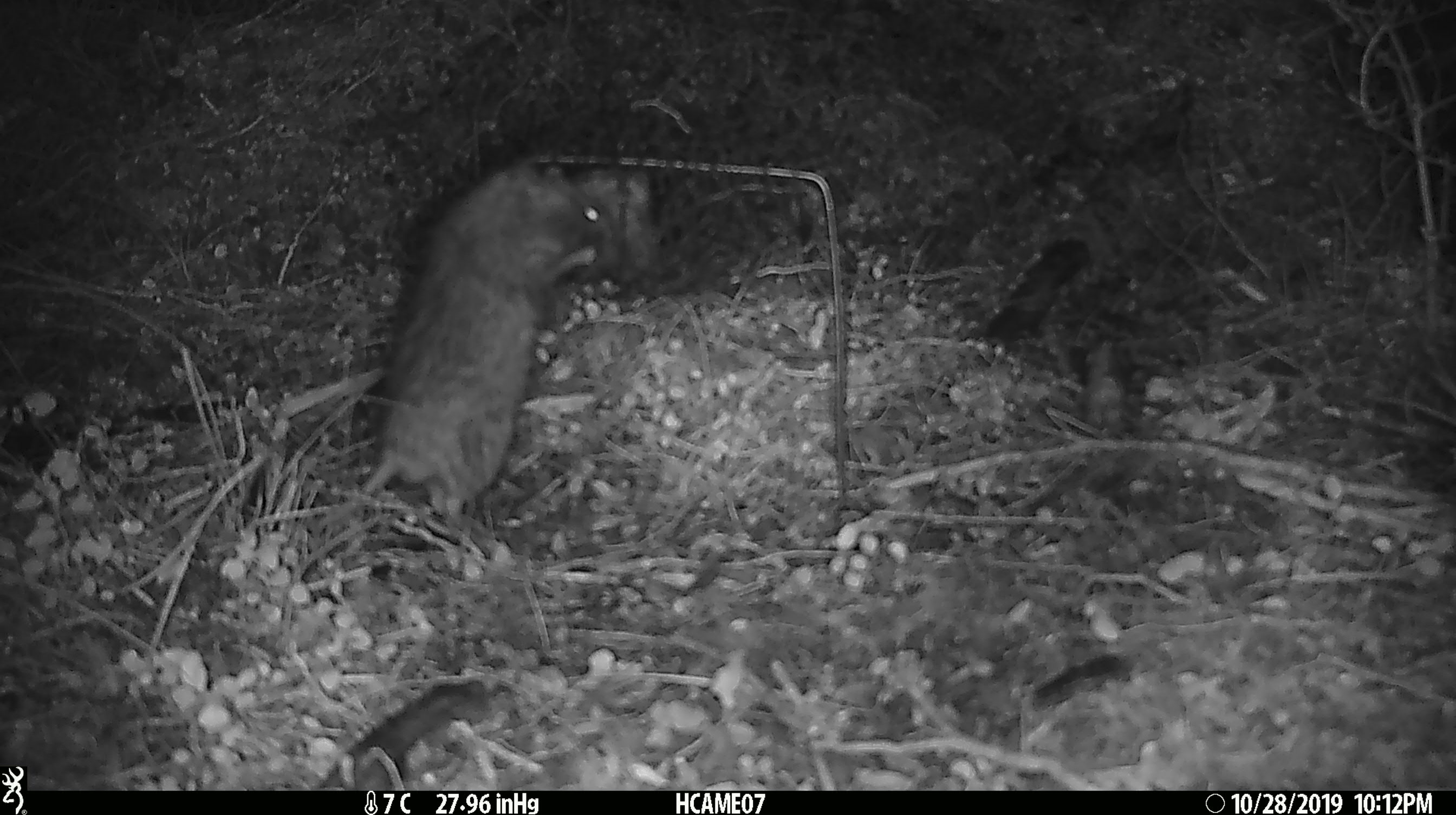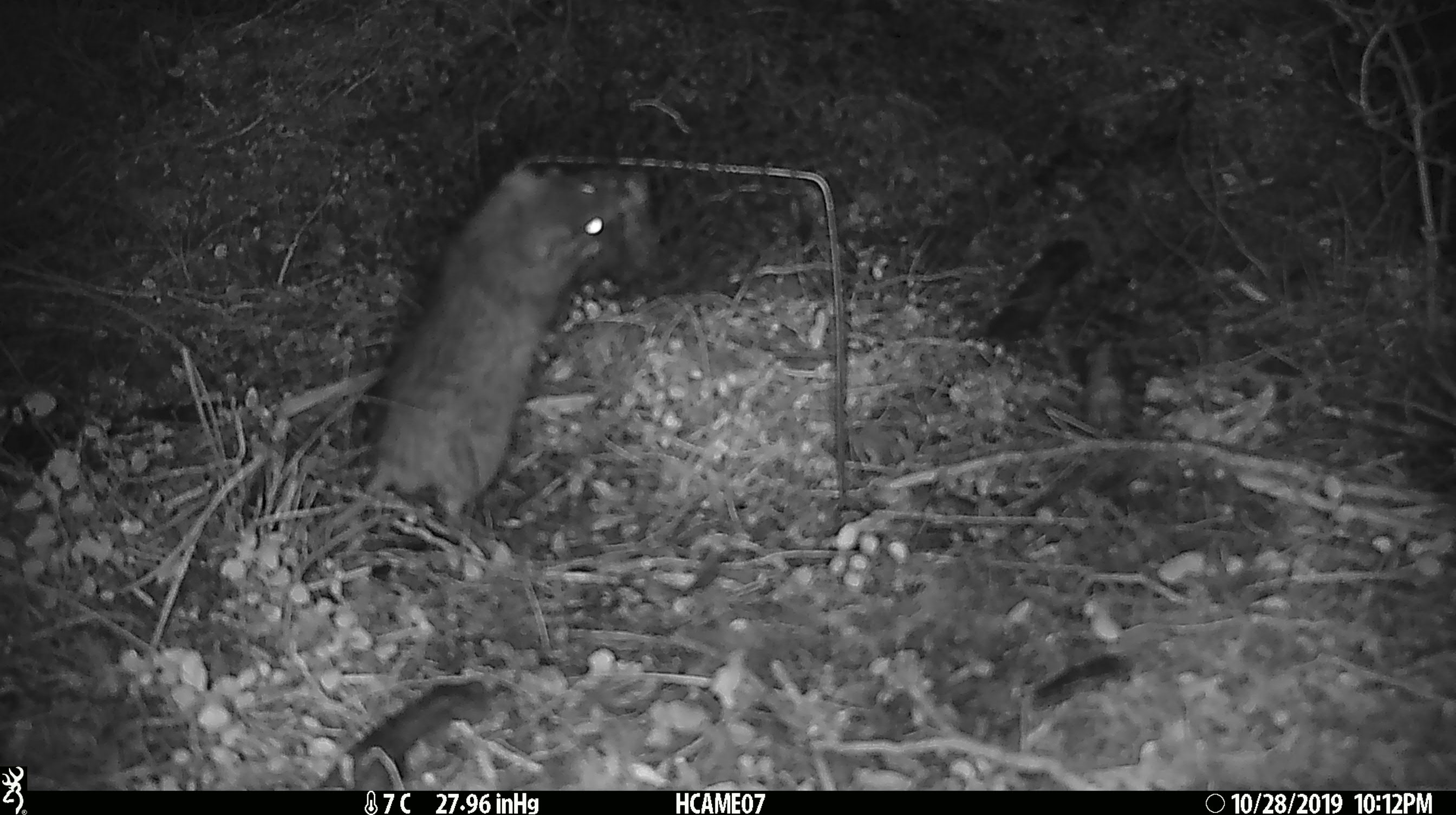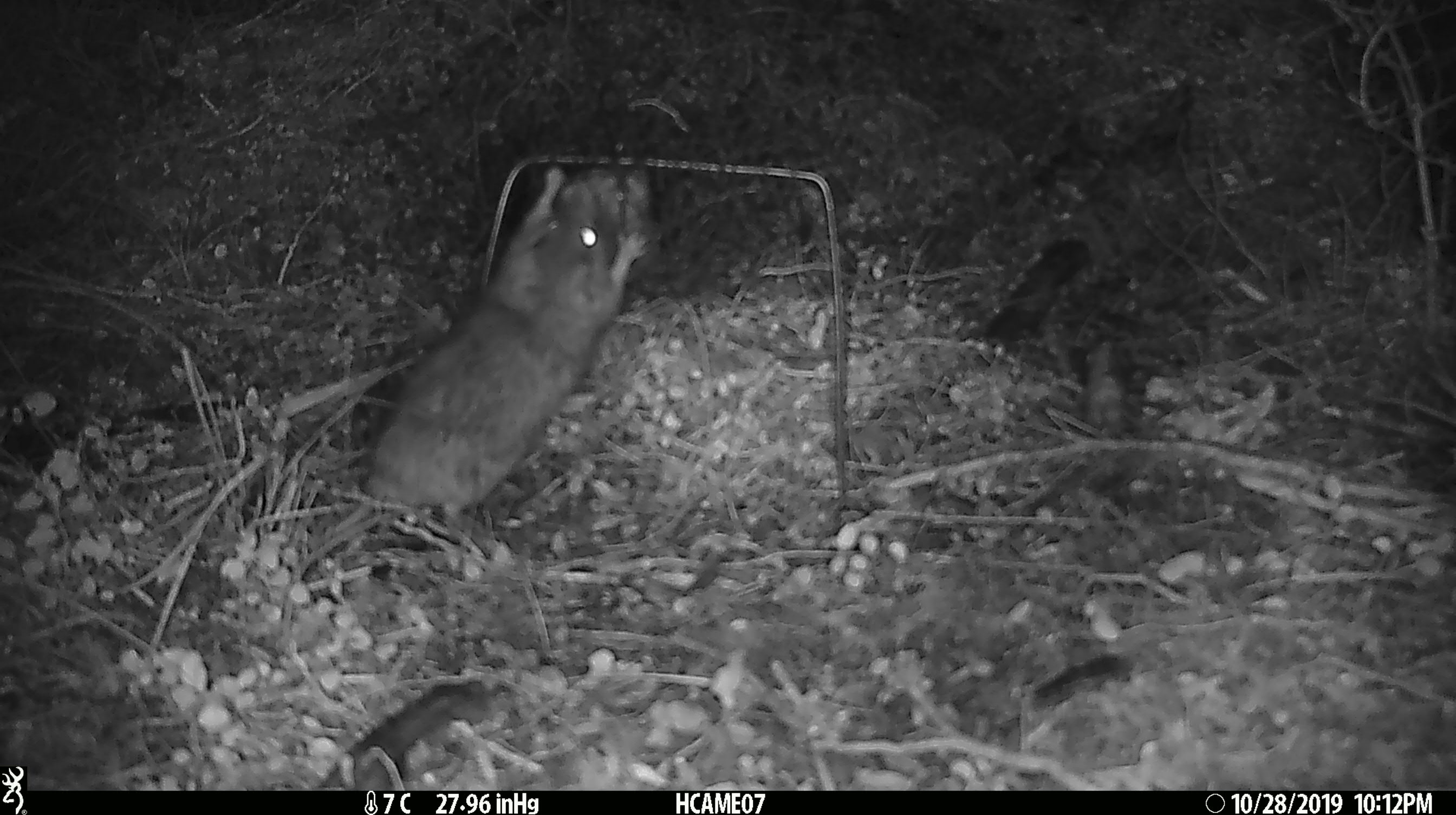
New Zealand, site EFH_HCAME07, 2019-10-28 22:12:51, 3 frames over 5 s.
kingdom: Animalia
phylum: Chordata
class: Mammalia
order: Rodentia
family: Muridae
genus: Rattus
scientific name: Rattus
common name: rat